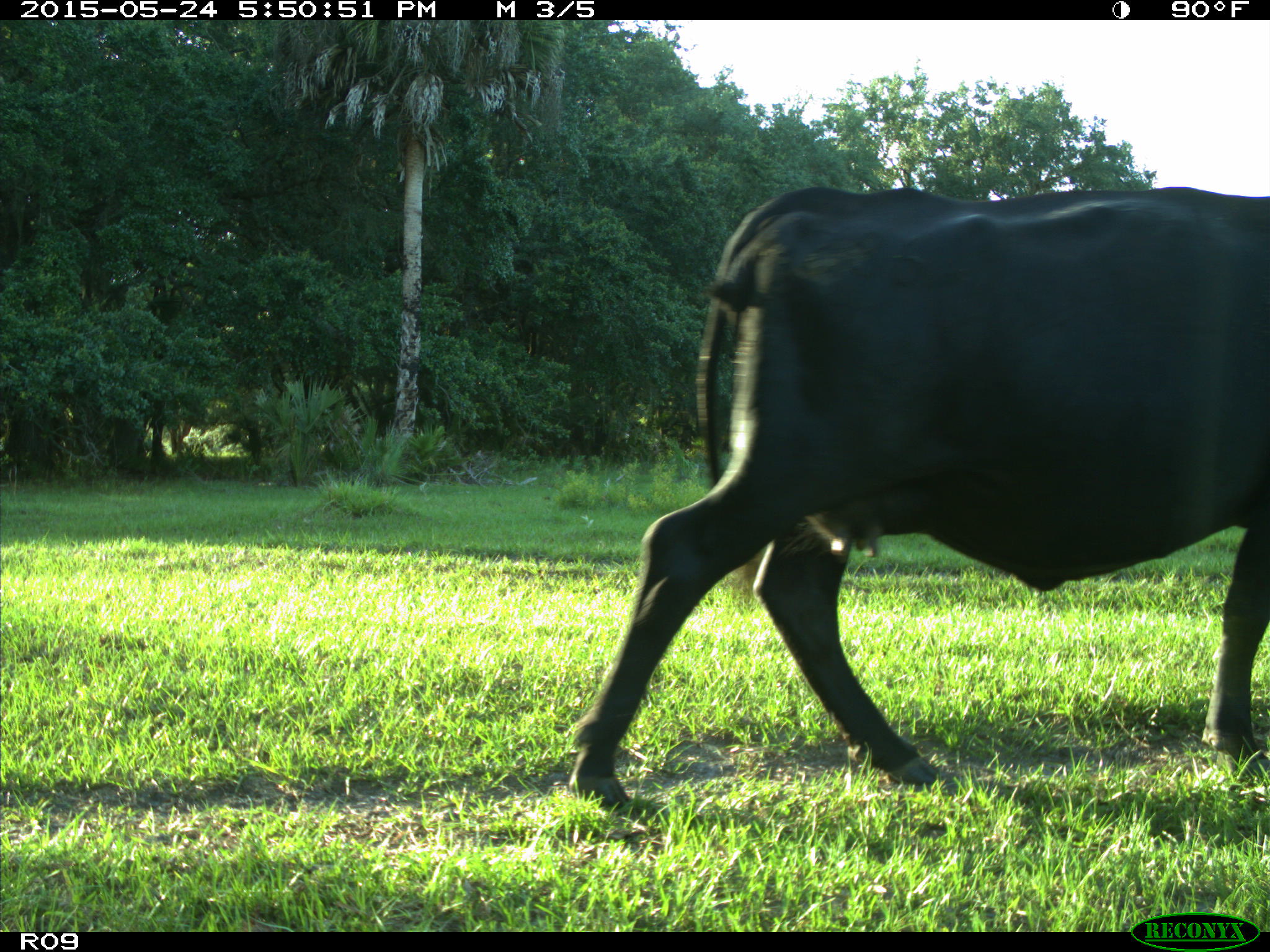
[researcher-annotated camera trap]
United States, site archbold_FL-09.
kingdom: Animalia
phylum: Chordata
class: Mammalia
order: Artiodactyla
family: Bovidae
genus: Bos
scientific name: Bos taurus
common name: domestic cow